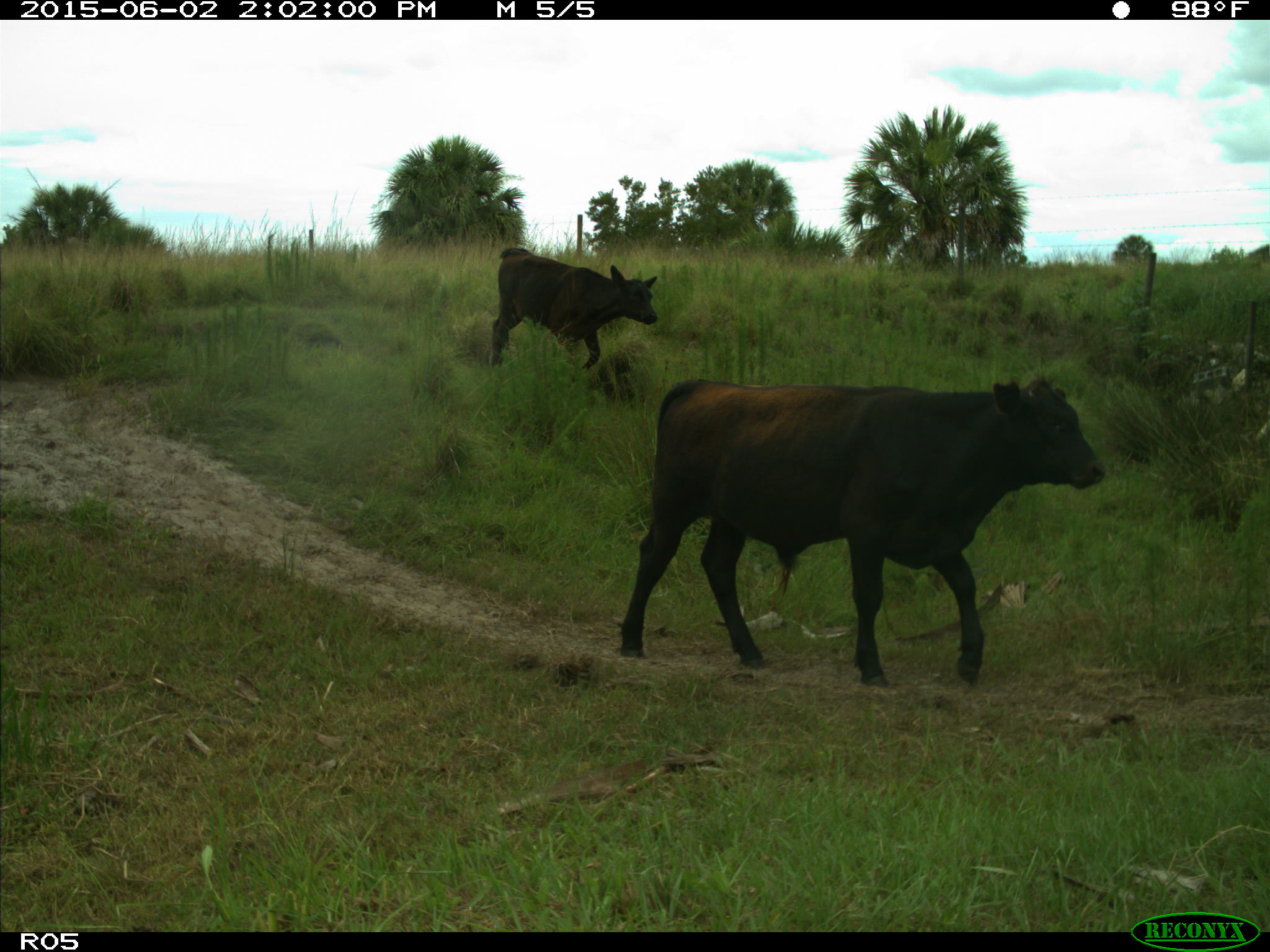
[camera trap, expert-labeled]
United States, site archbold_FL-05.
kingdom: Animalia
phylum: Chordata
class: Mammalia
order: Artiodactyla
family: Bovidae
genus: Bos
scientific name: Bos taurus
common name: domestic cow